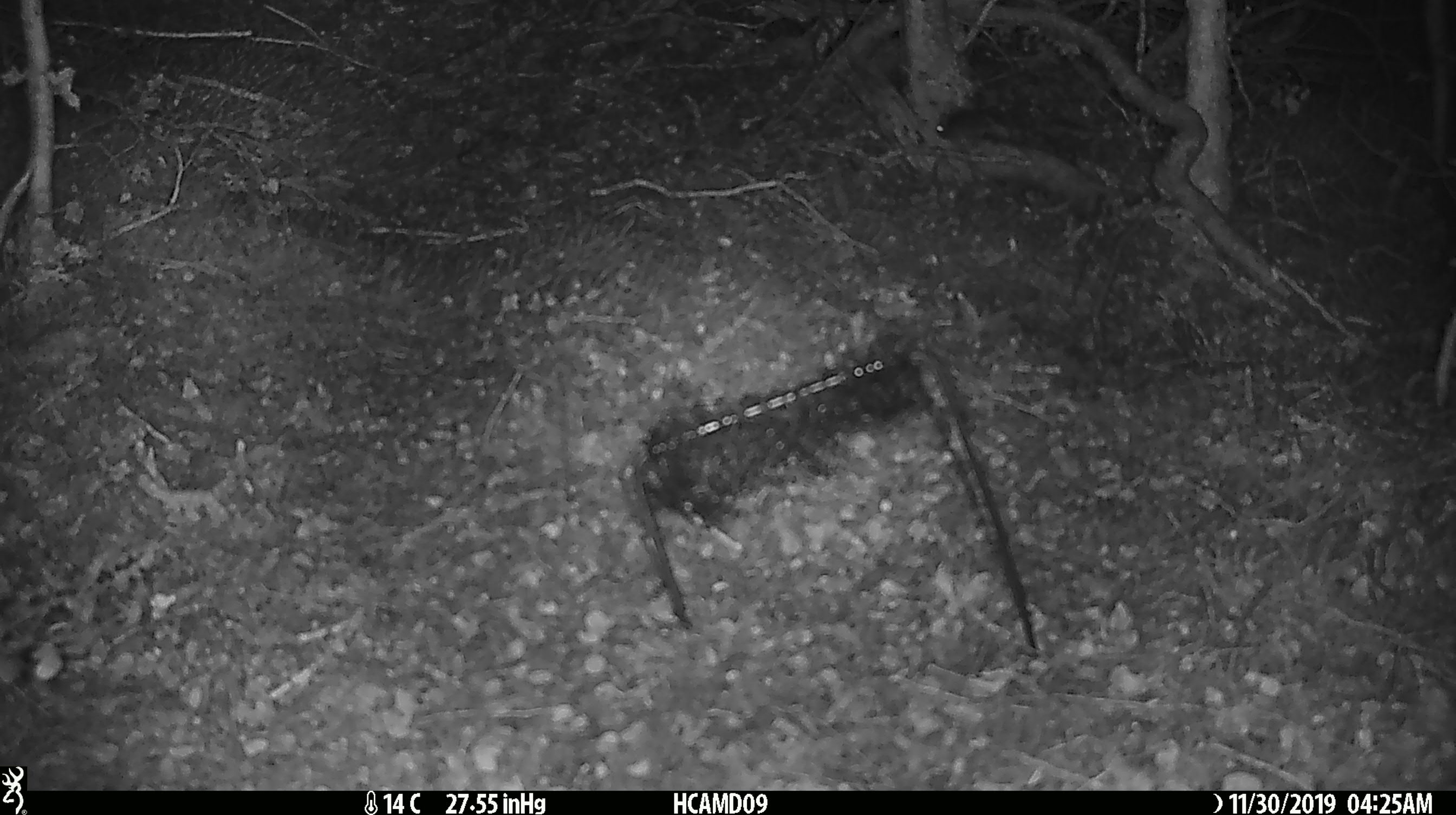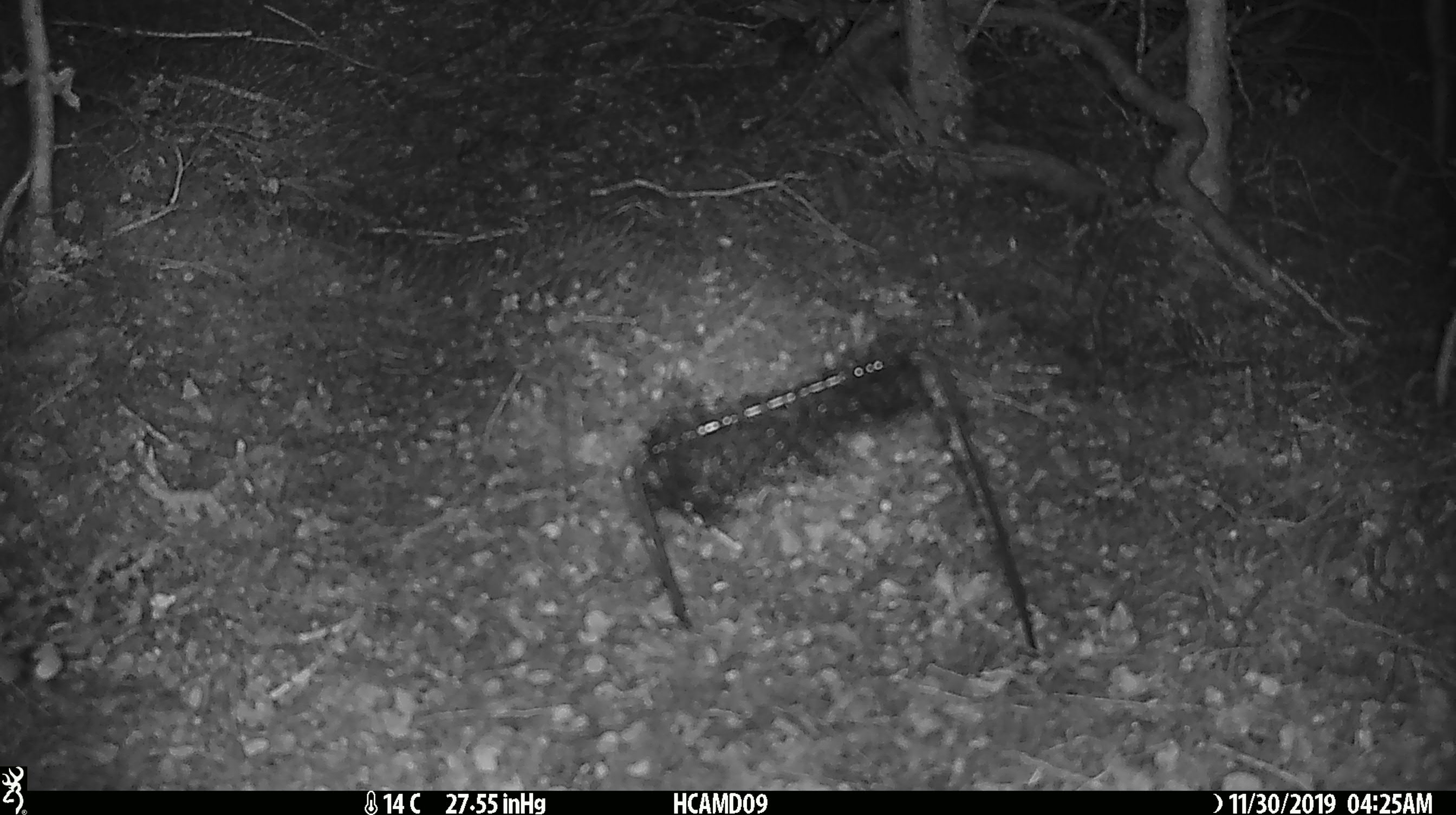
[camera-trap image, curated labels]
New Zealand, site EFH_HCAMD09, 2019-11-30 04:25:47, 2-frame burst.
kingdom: Animalia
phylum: Chordata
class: Mammalia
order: Rodentia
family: Muridae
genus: Mus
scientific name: Mus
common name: mouse